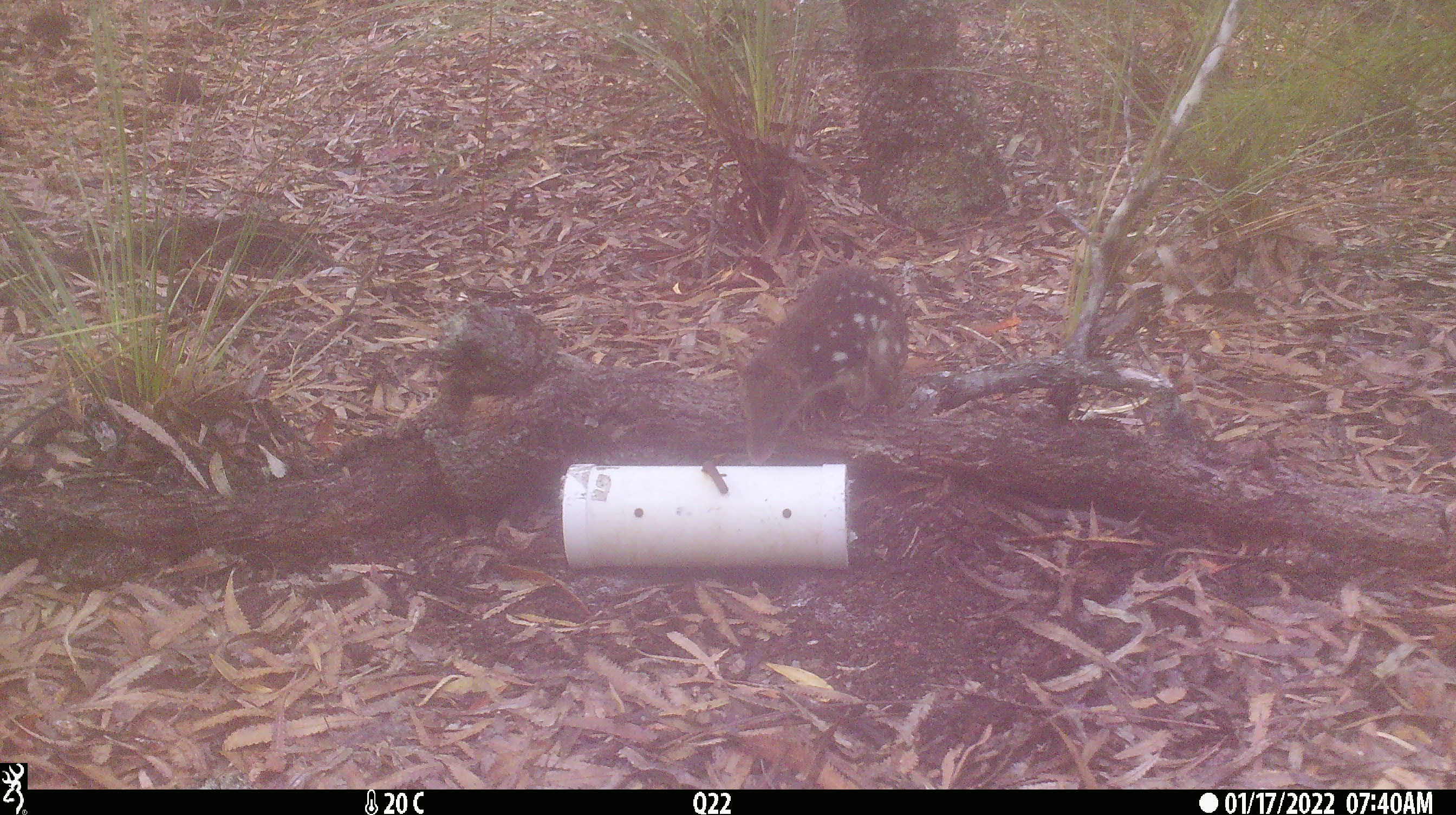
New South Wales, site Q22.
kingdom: Animalia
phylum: Chordata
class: Mammalia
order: Dasyuromorphia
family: Dasyuridae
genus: Dasyurus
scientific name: Dasyurus maculatus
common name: spotted-tailed quoll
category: quoll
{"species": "quoll (spotted-tailed quoll) (Dasyurus maculatus)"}